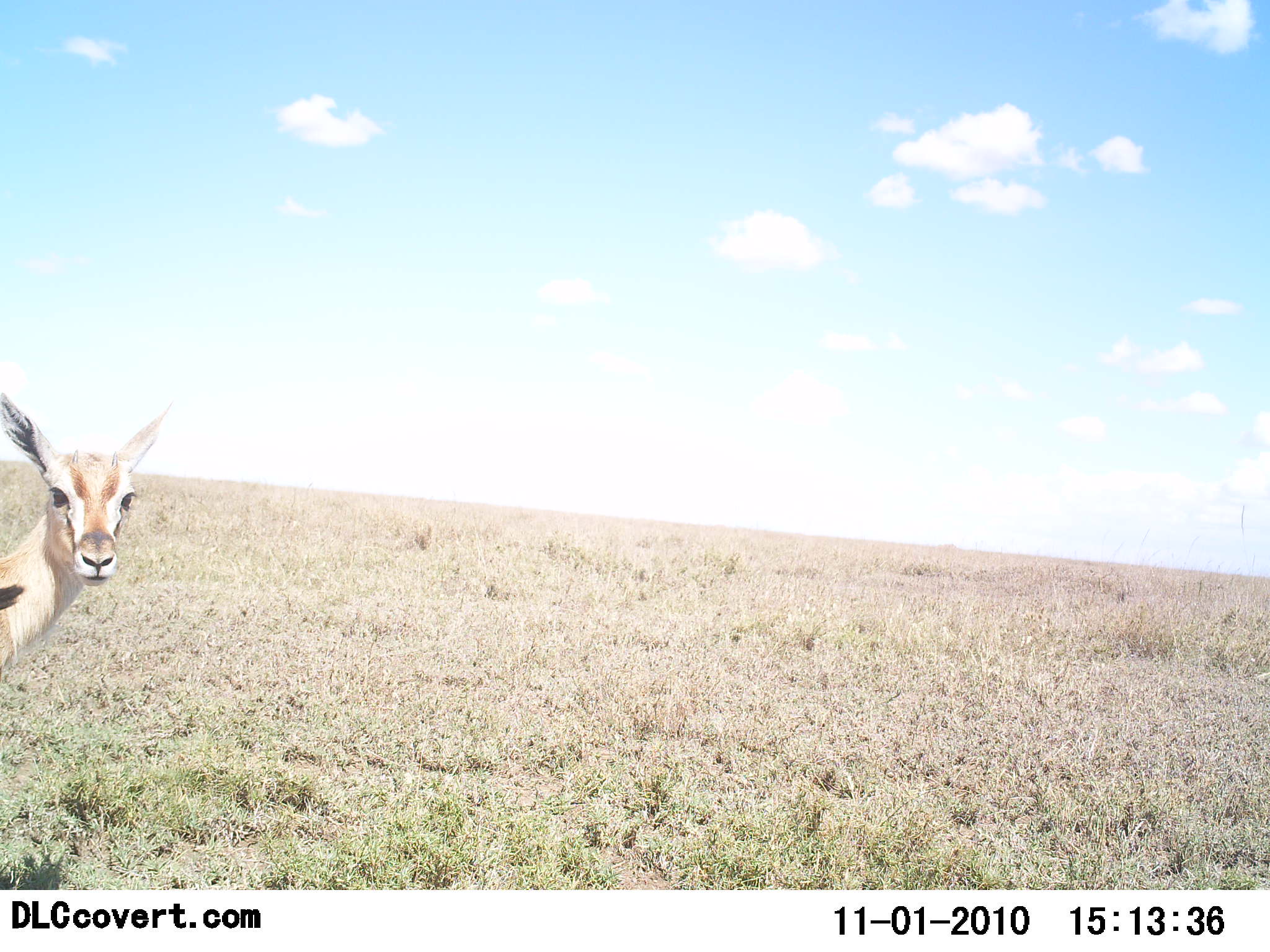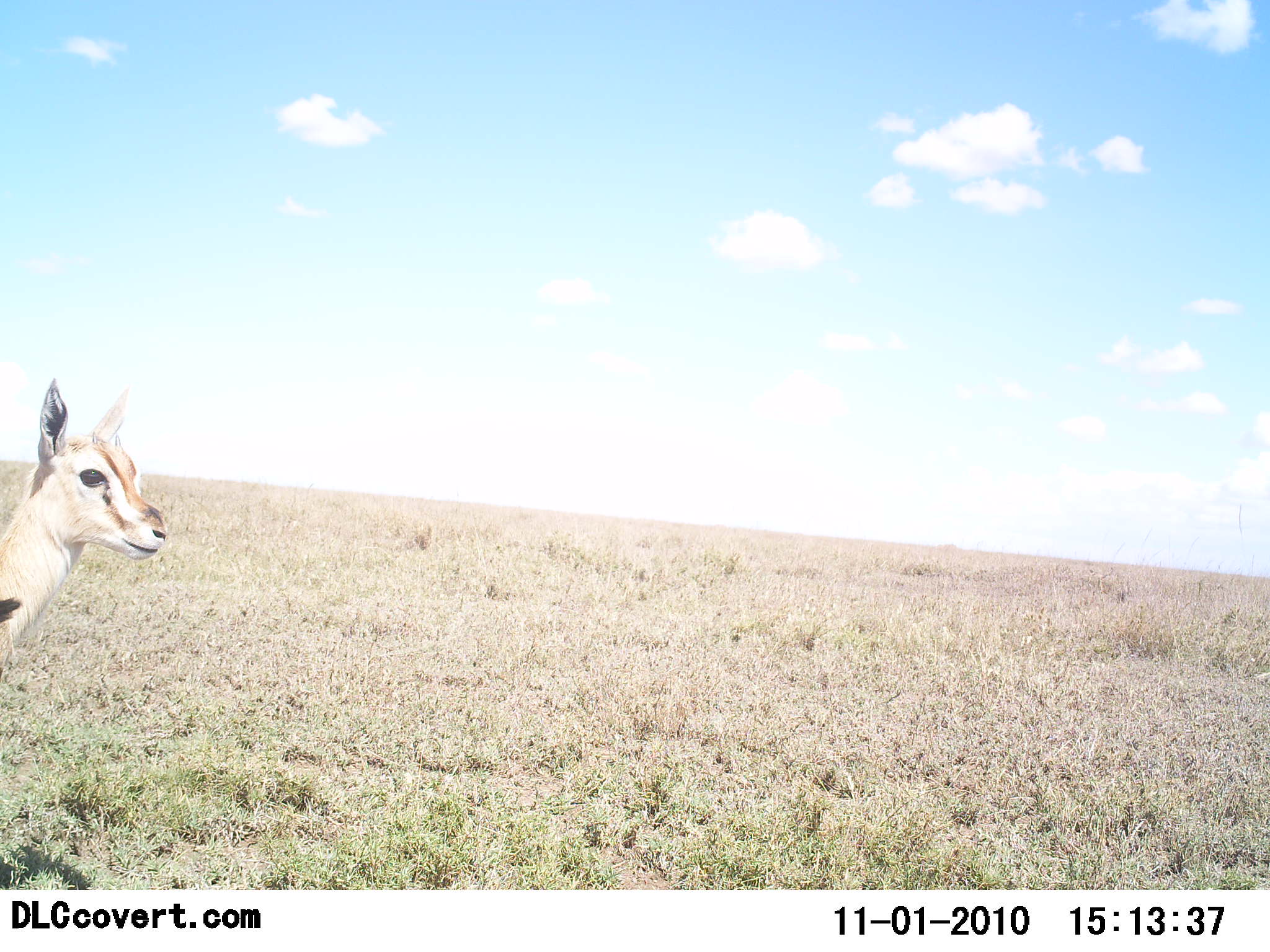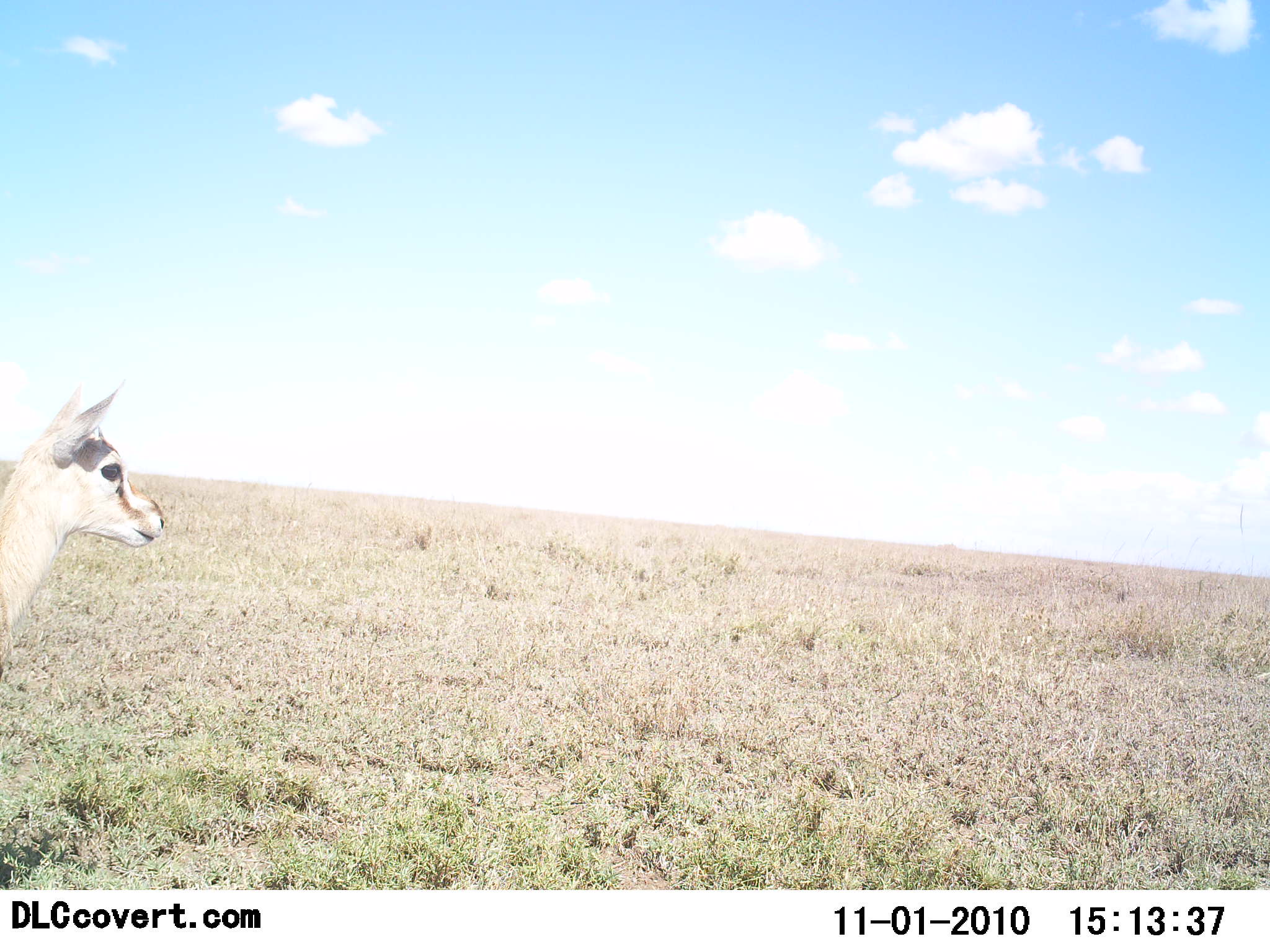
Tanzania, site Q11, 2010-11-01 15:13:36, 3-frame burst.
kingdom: Animalia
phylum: Chordata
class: Mammalia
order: Artiodactyla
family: Bovidae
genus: Eudorcas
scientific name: Eudorcas thomsonii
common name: thomson's gazelle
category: gazellethomsons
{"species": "gazellethomsons (thomson's gazelle) (Eudorcas thomsonii)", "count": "1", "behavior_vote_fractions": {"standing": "92%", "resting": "0%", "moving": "8%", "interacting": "0%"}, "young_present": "8%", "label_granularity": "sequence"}